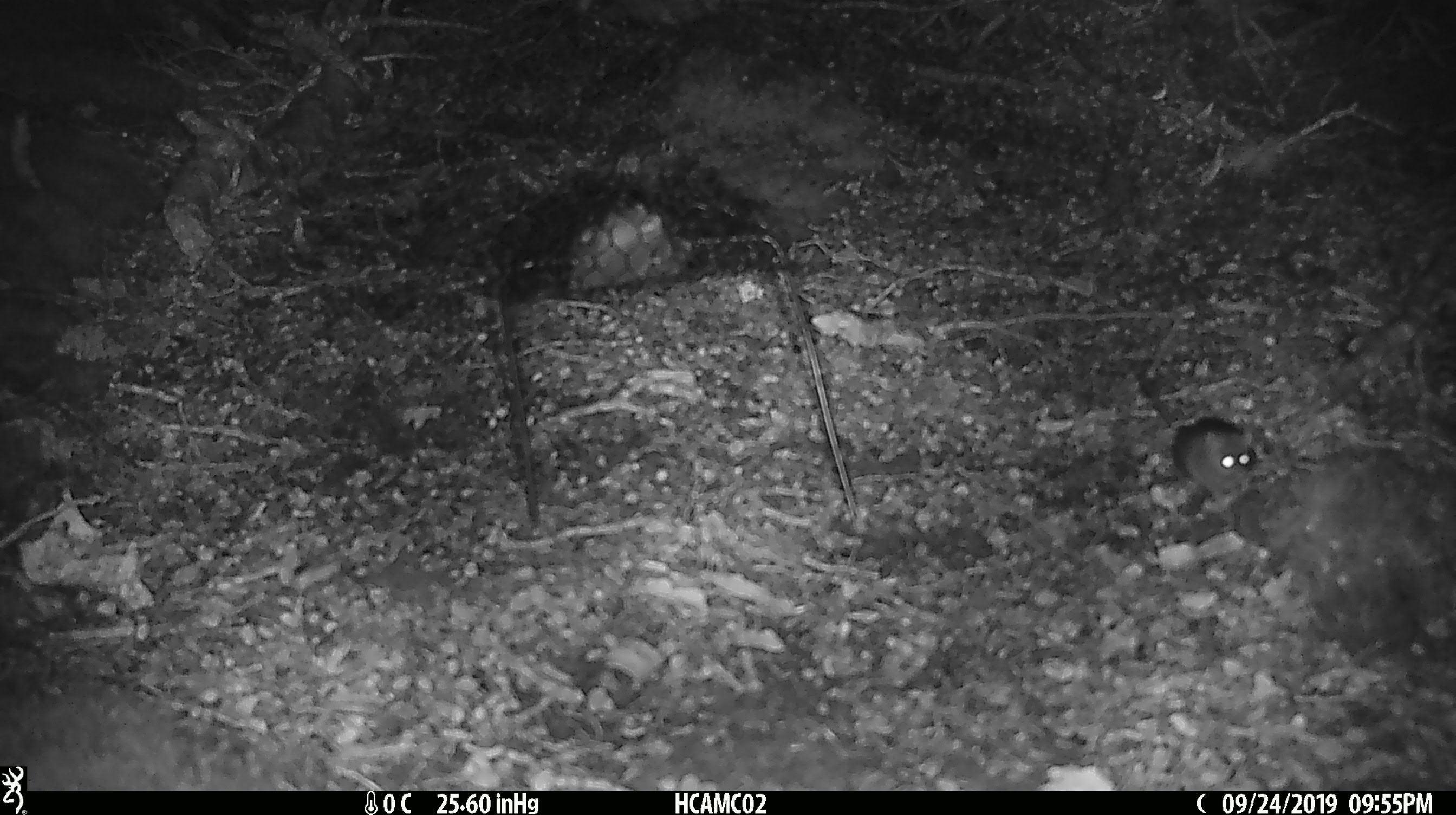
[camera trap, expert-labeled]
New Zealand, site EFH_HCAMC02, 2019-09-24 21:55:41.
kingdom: Animalia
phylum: Chordata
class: Mammalia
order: Rodentia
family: Muridae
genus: Mus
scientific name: Mus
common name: mouse